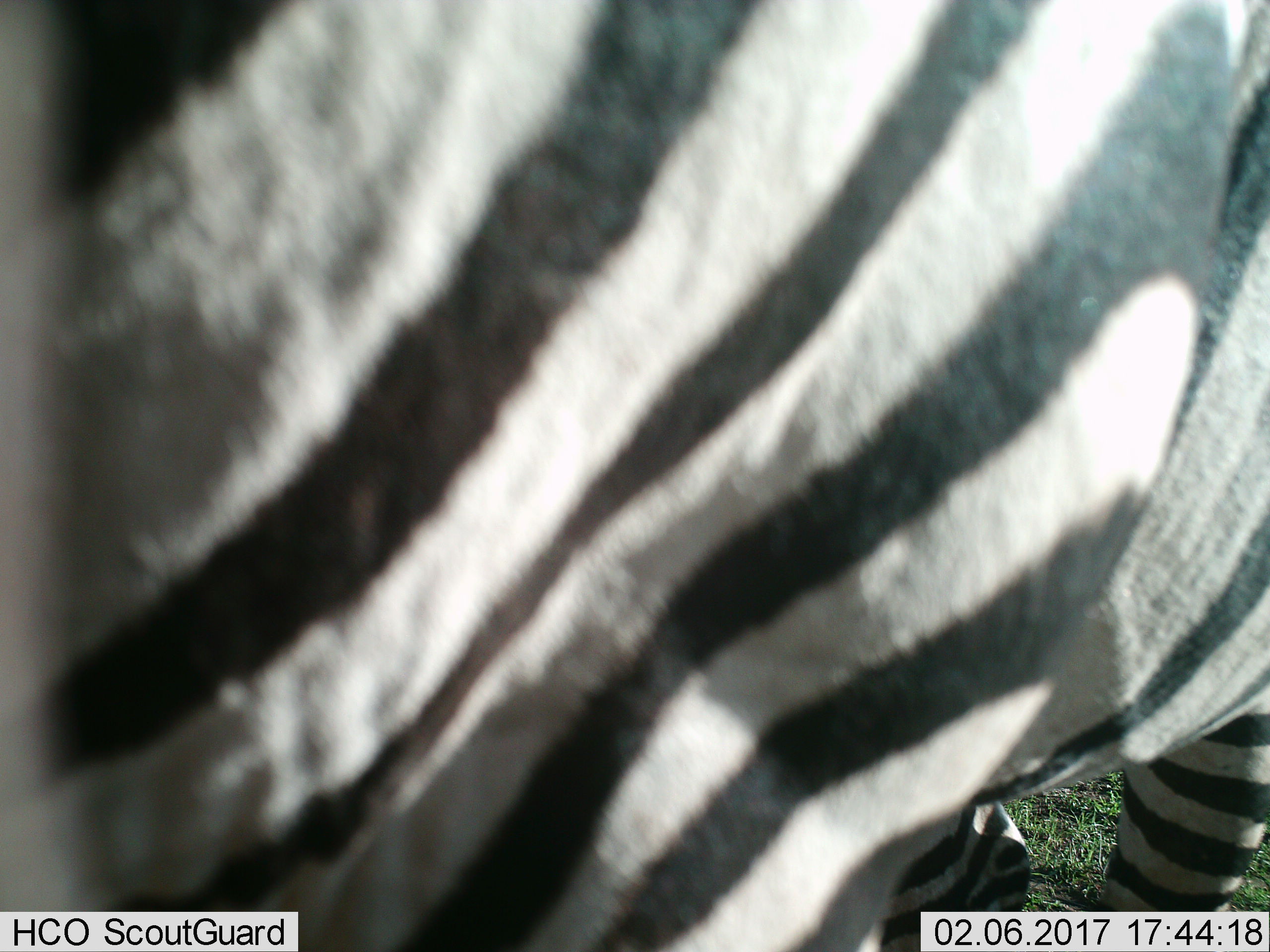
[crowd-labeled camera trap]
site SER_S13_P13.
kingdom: Animalia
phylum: Chordata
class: Mammalia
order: Perissodactyla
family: Equidae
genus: Equus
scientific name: Equus quagga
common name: plains zebra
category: zebraplains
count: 1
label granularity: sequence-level